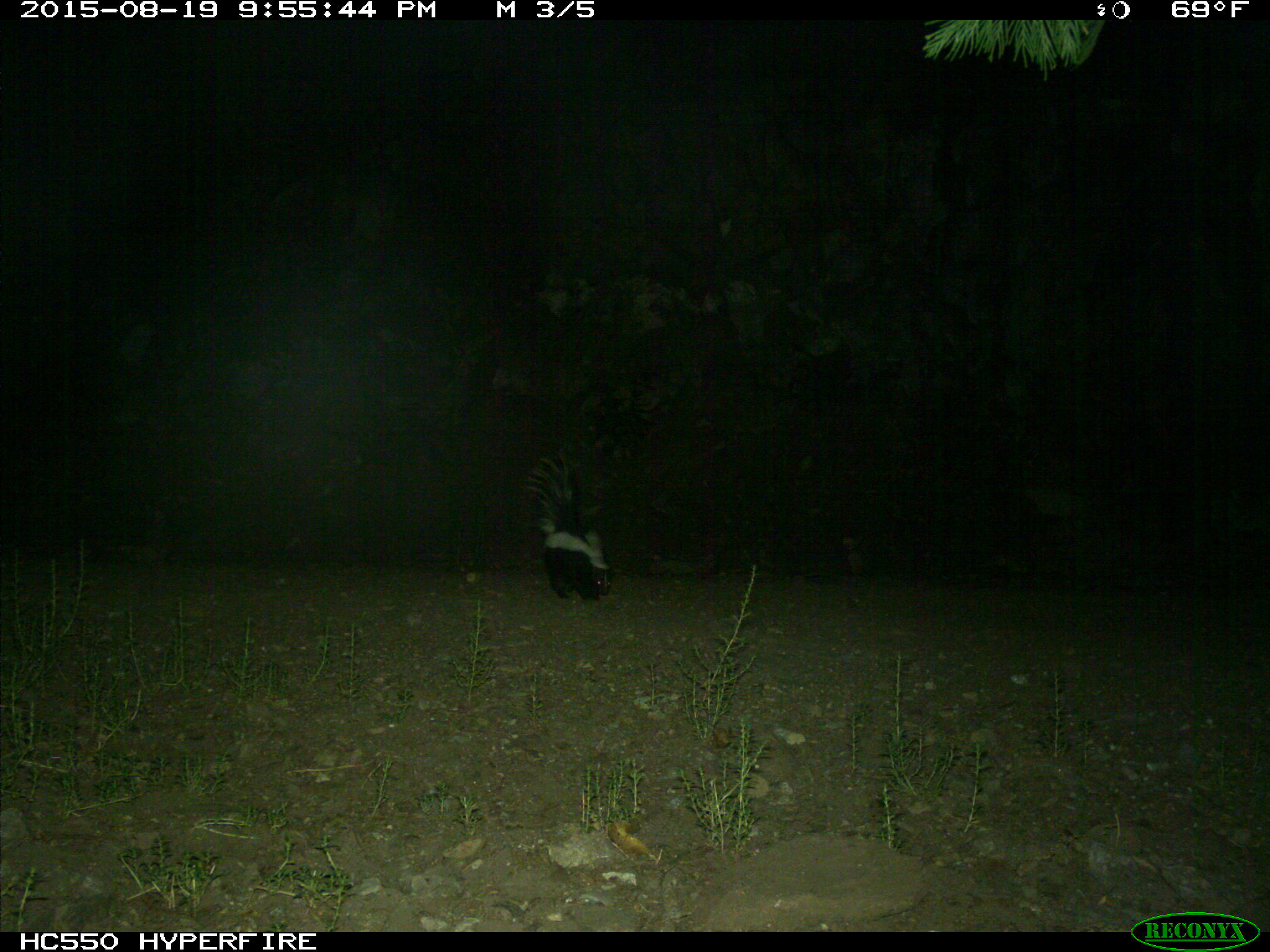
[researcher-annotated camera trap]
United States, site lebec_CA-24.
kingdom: Animalia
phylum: Chordata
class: Mammalia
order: Carnivora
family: Mephitidae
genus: Mephitis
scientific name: Mephitis mephitis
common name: striped skunk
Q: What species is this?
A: Mephitis mephitis (striped skunk).